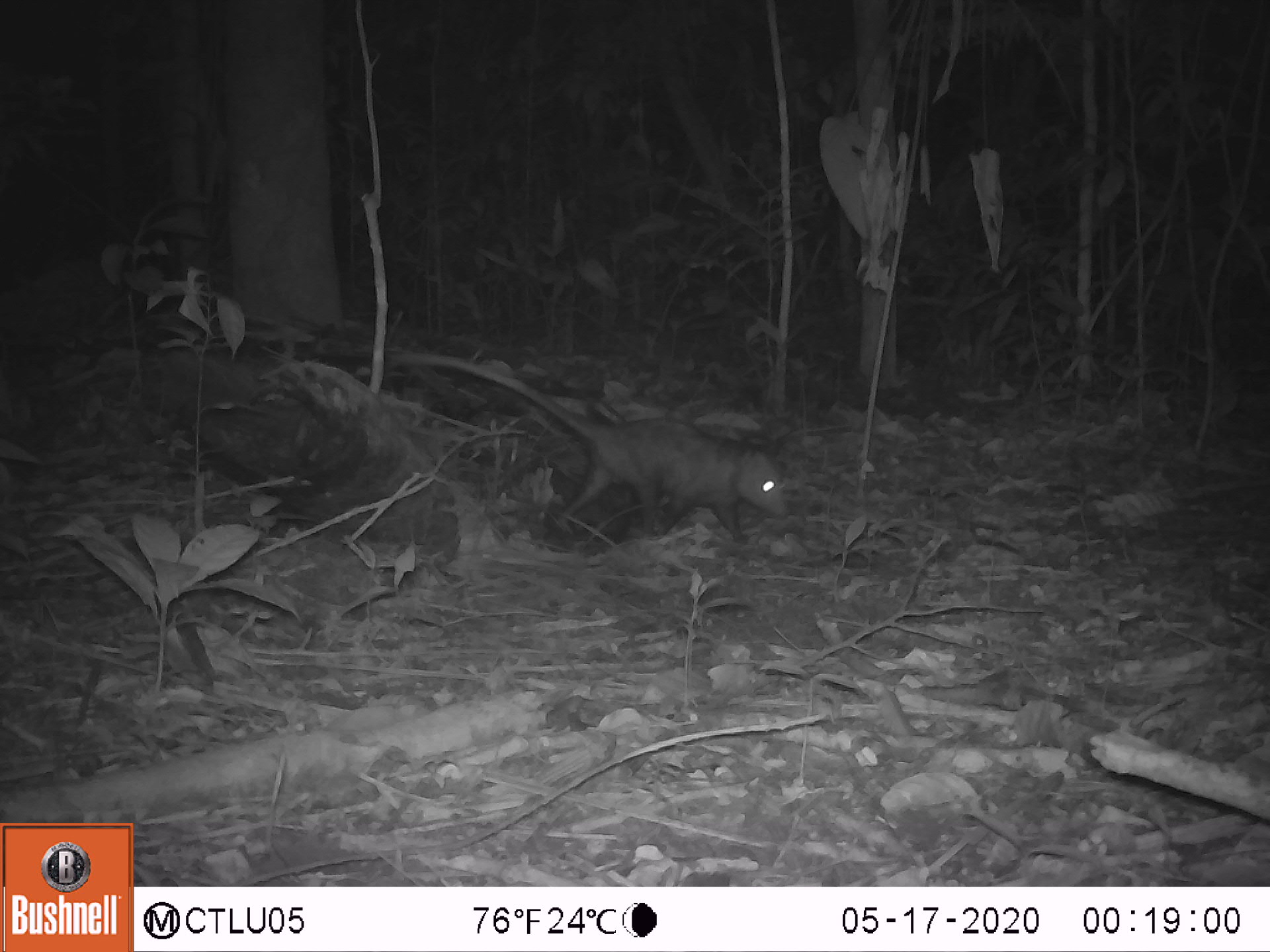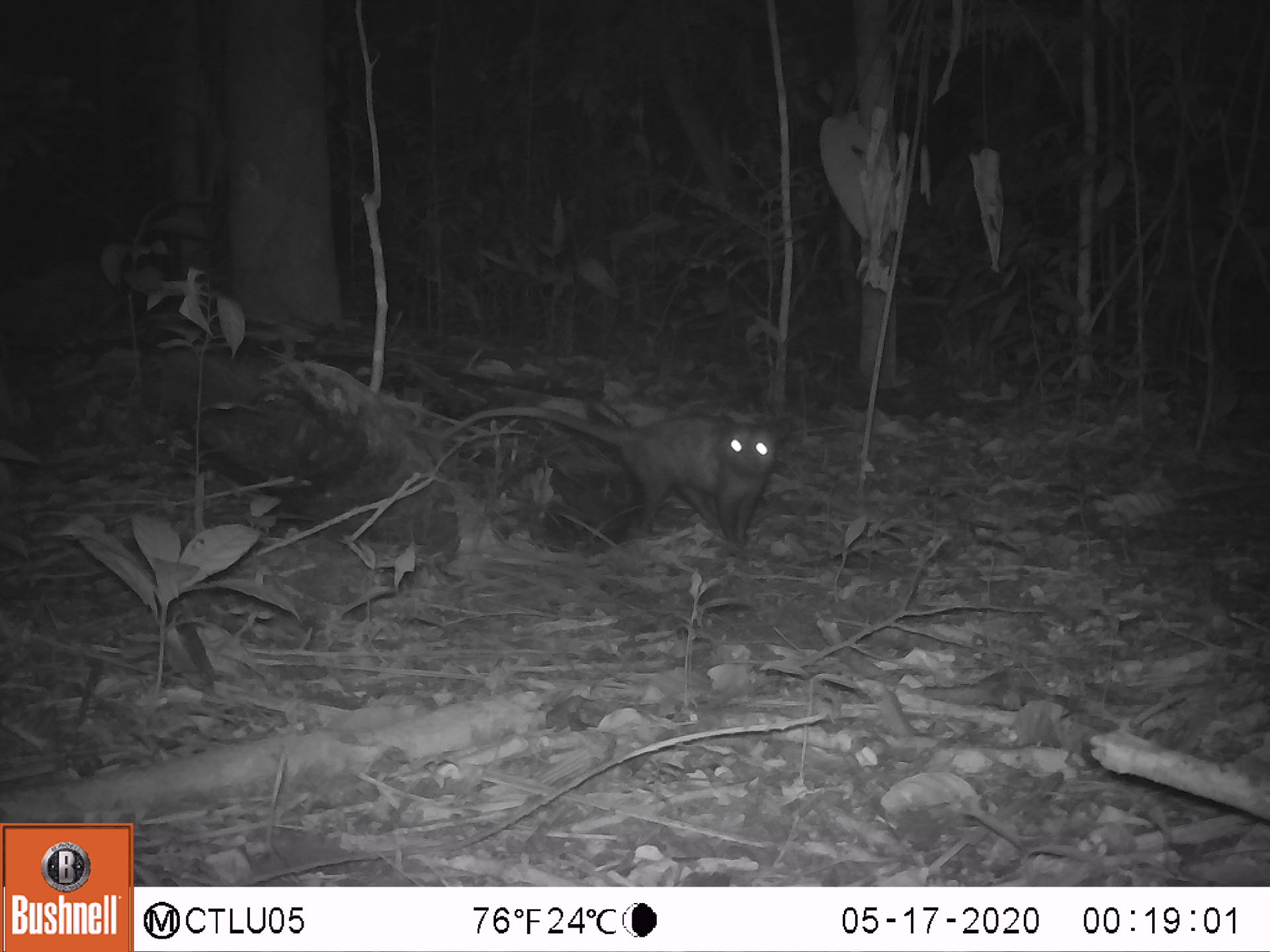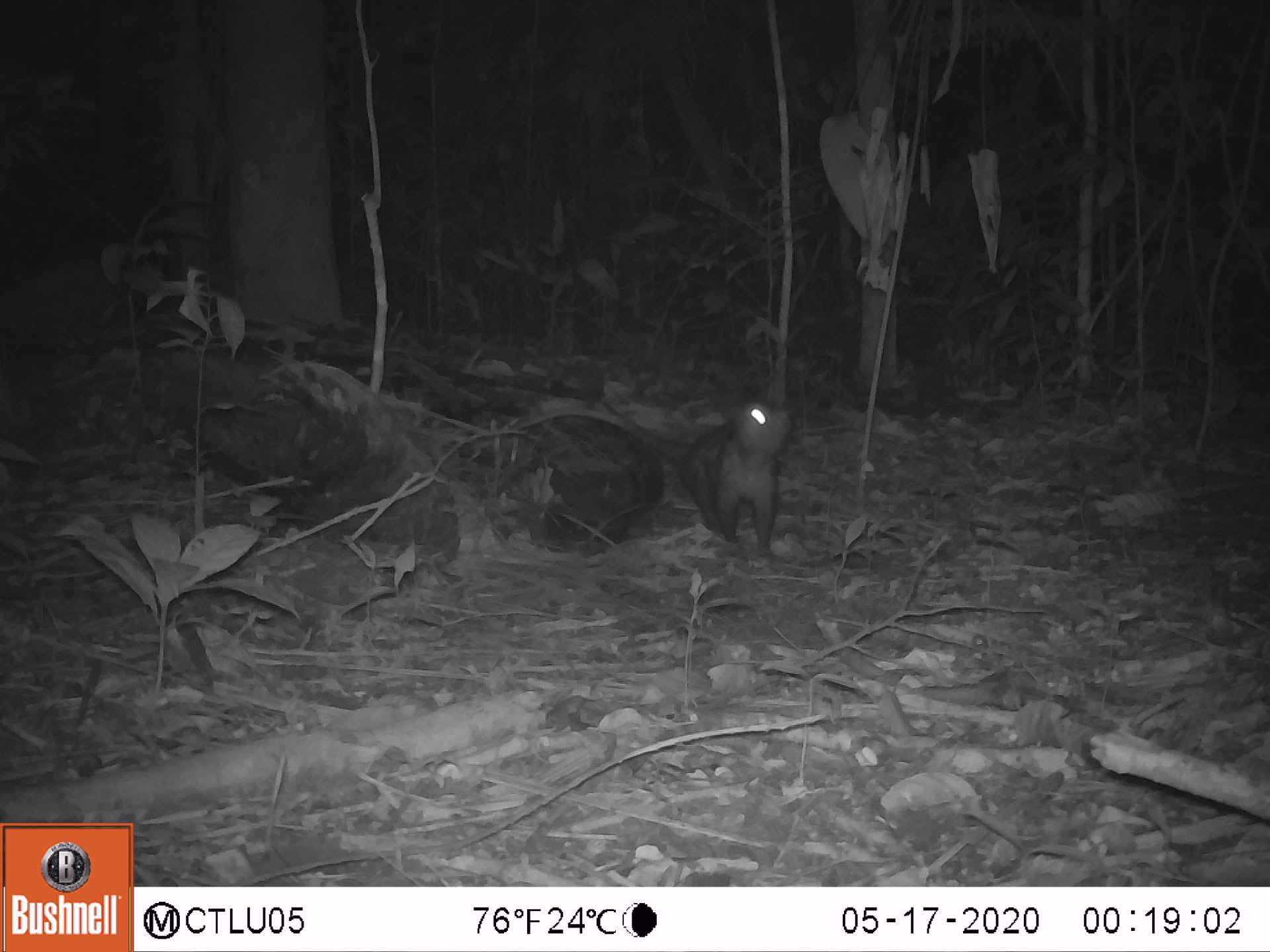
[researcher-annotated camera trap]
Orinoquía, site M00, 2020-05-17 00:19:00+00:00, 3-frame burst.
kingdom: Animalia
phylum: Chordata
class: Mammalia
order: Didelphimorphia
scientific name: Didelphimorphia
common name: possum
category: unknown possum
Unknown possum (possum) (Didelphimorphia).